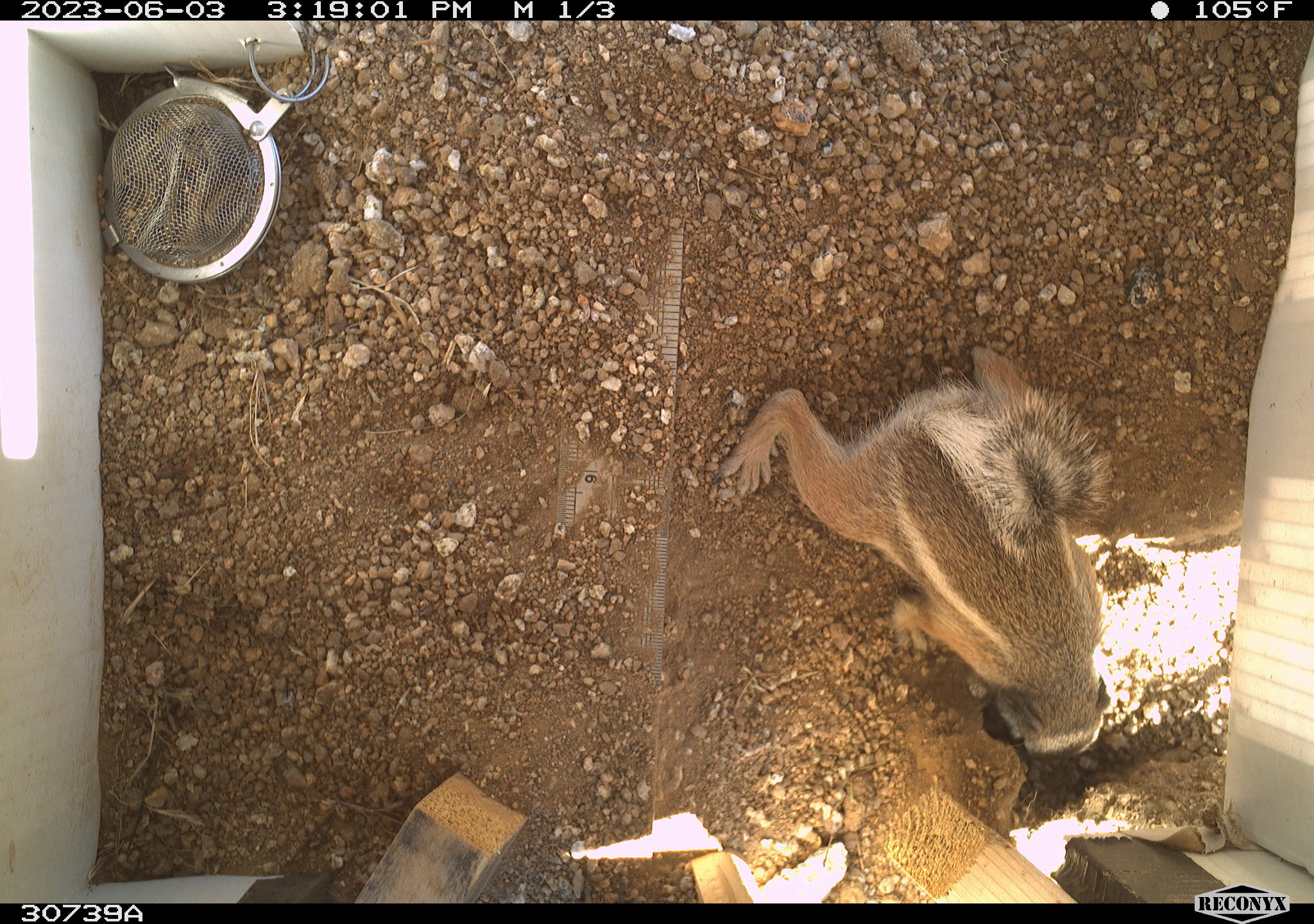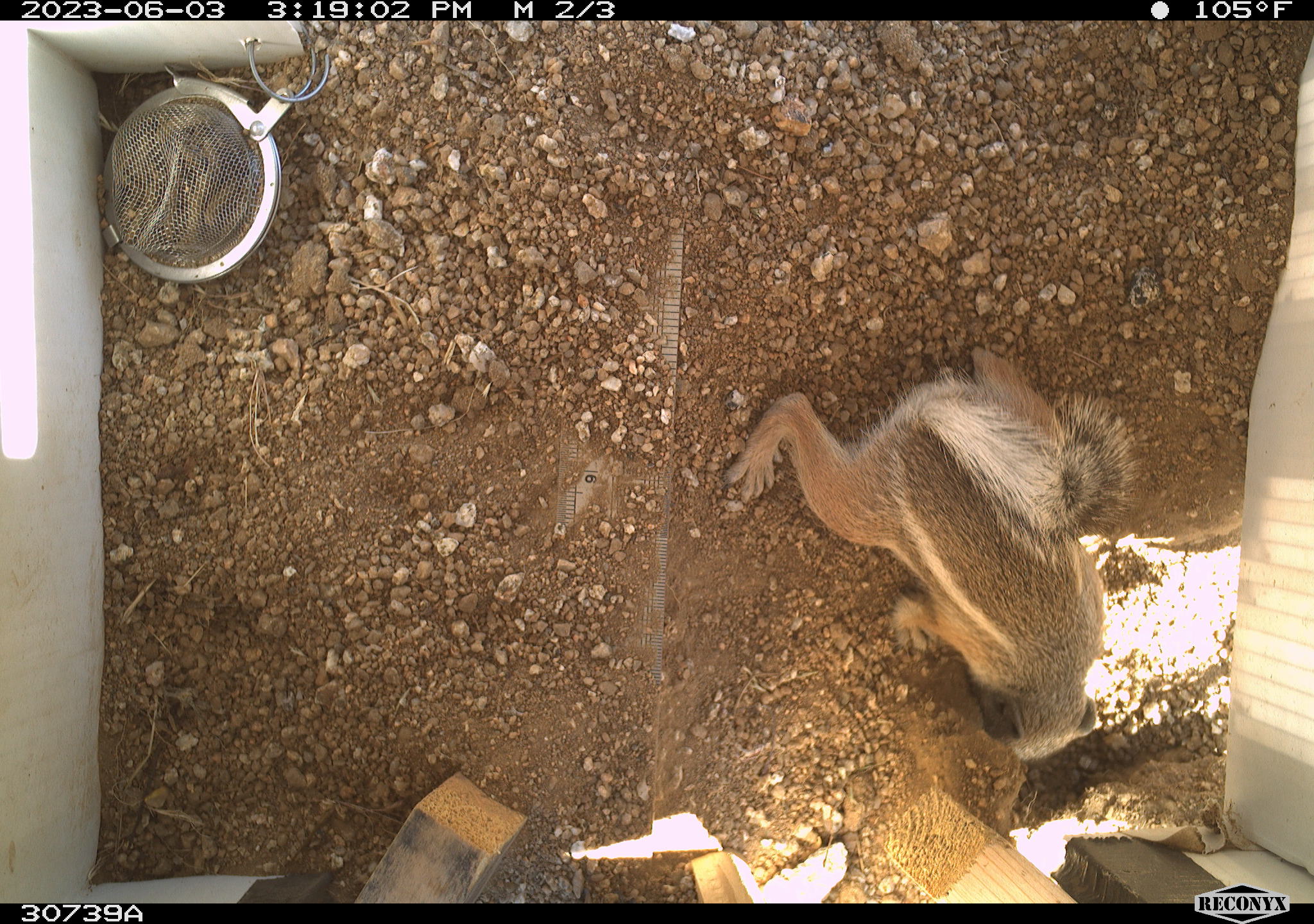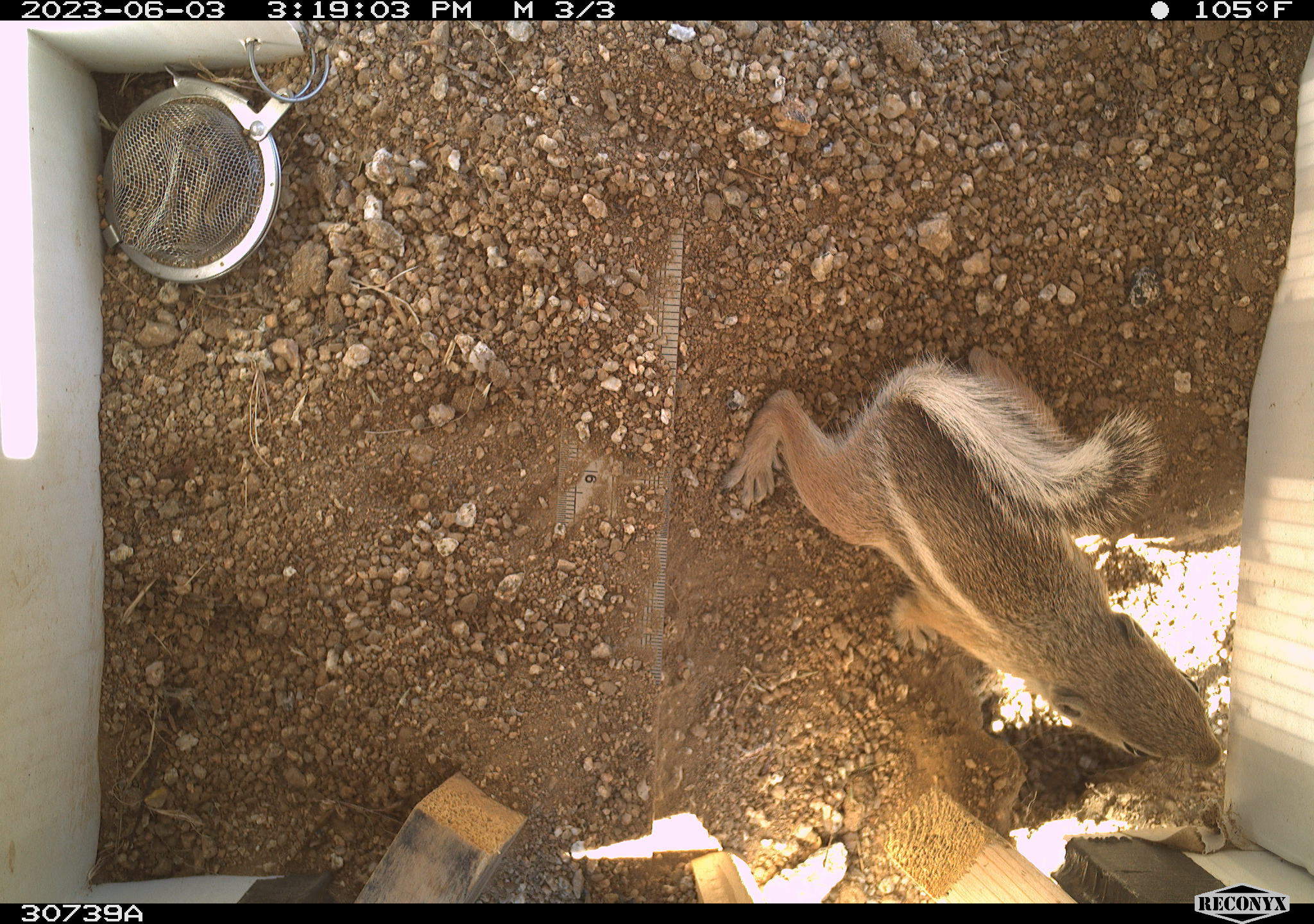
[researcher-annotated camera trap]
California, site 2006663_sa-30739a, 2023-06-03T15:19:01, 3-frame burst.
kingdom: Animalia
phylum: Chordata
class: Mammalia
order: Rodentia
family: Sciuridae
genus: Ammospermophilus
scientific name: Ammospermophilus leucurus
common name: white-tailed antelope squirrel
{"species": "white-tailed antelope squirrel (Ammospermophilus leucurus)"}